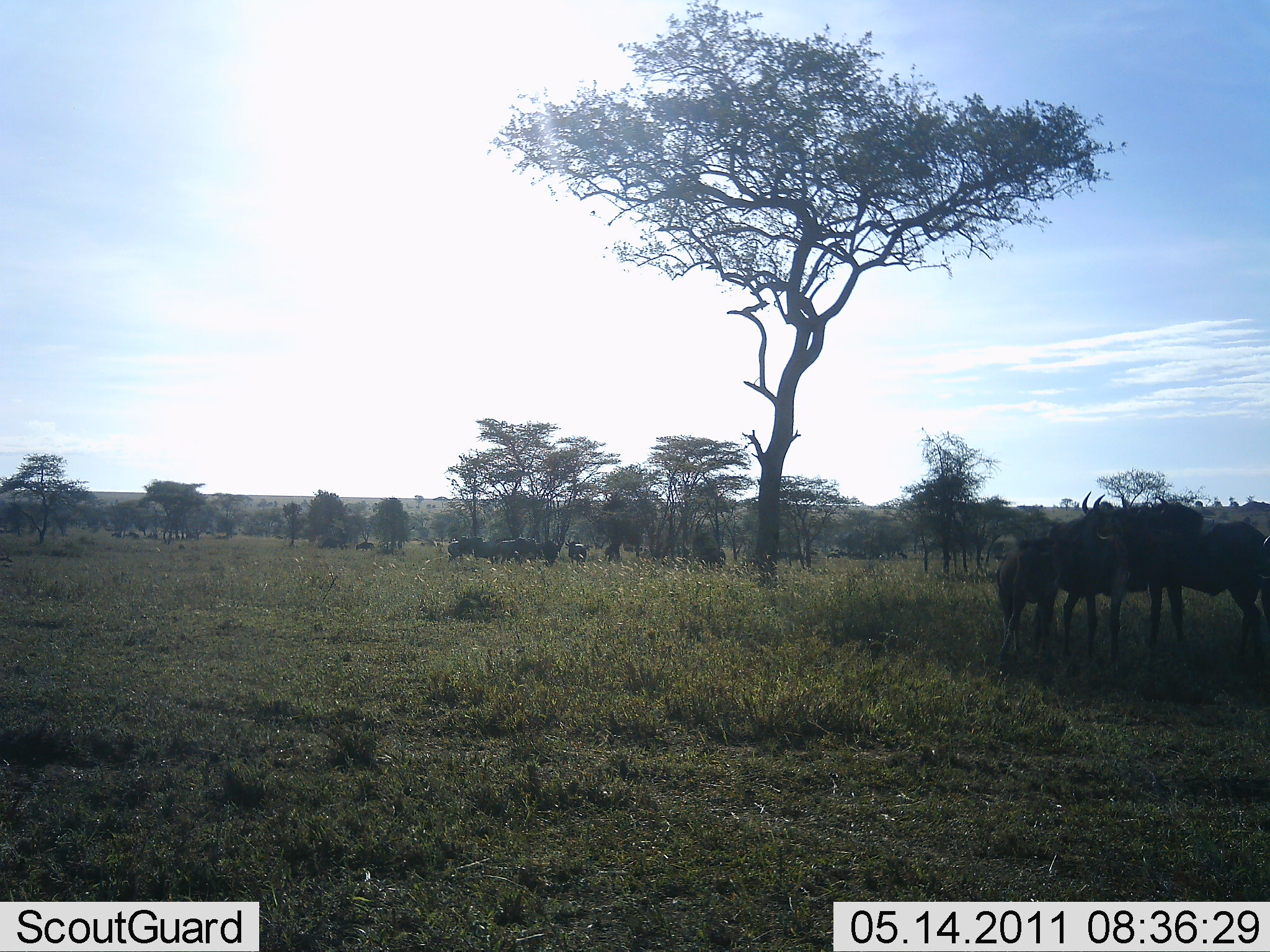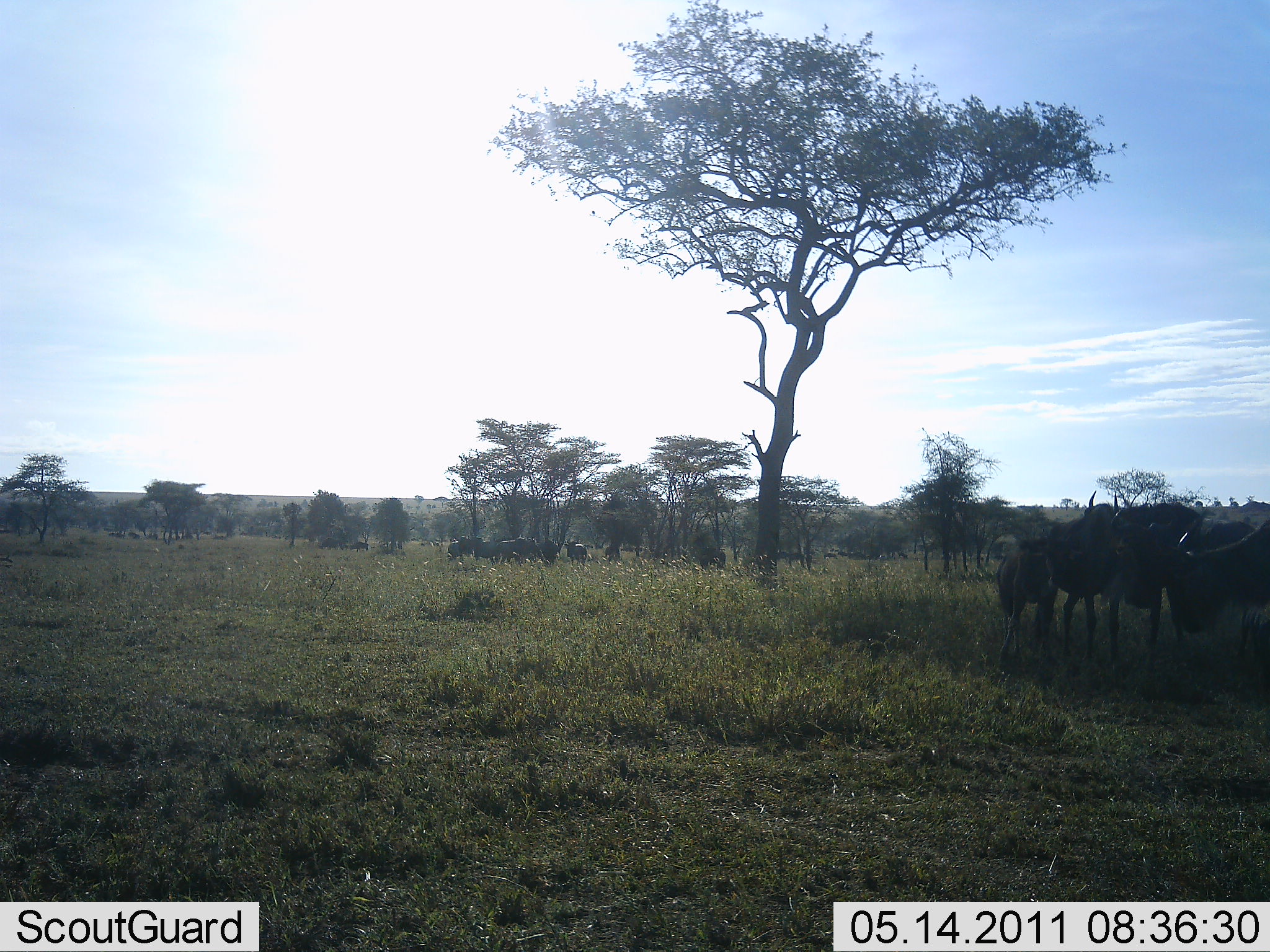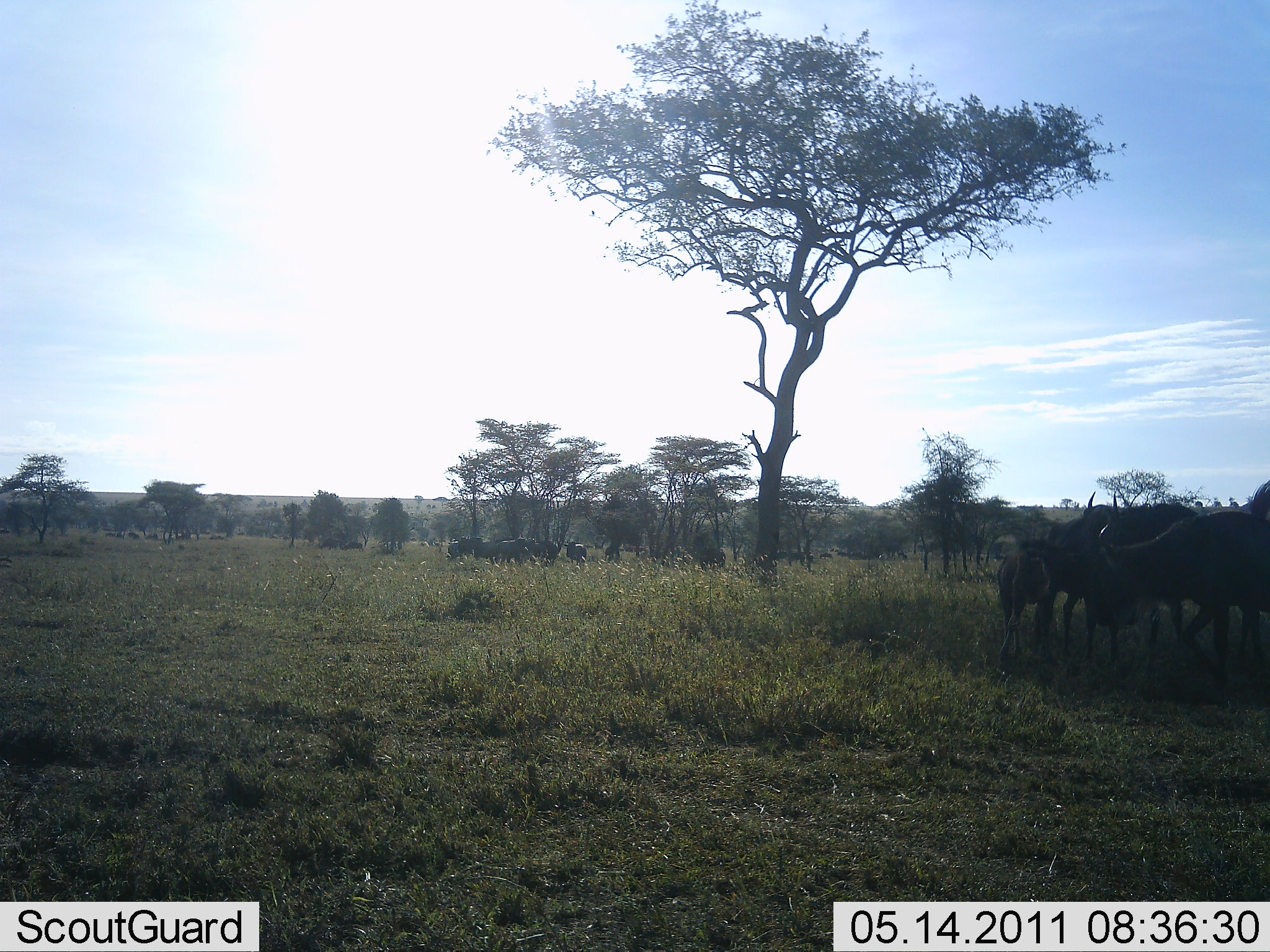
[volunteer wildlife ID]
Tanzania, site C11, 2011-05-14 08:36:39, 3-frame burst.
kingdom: Animalia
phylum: Chordata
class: Mammalia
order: Artiodactyla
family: Bovidae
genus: Connochaetes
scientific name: Connochaetes taurinus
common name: blue wildebeest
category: wildebeest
Wildebeest (blue wildebeest) (Connochaetes taurinus), count 11-50. Behavior (volunteer vote fractions): standing 91%, resting 9%, moving 36%, interacting 0%. Young present (vote fraction): 9%. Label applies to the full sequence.